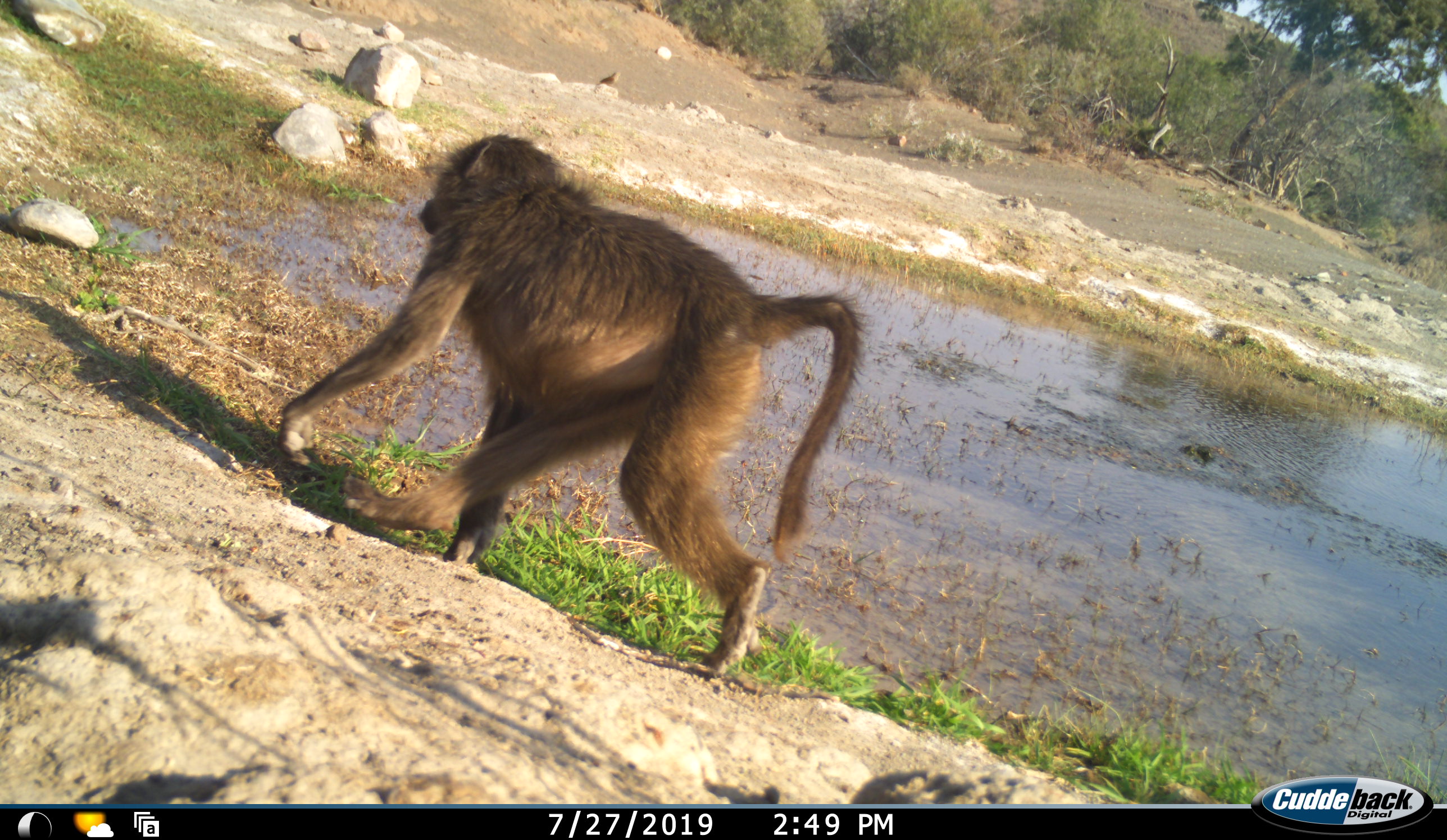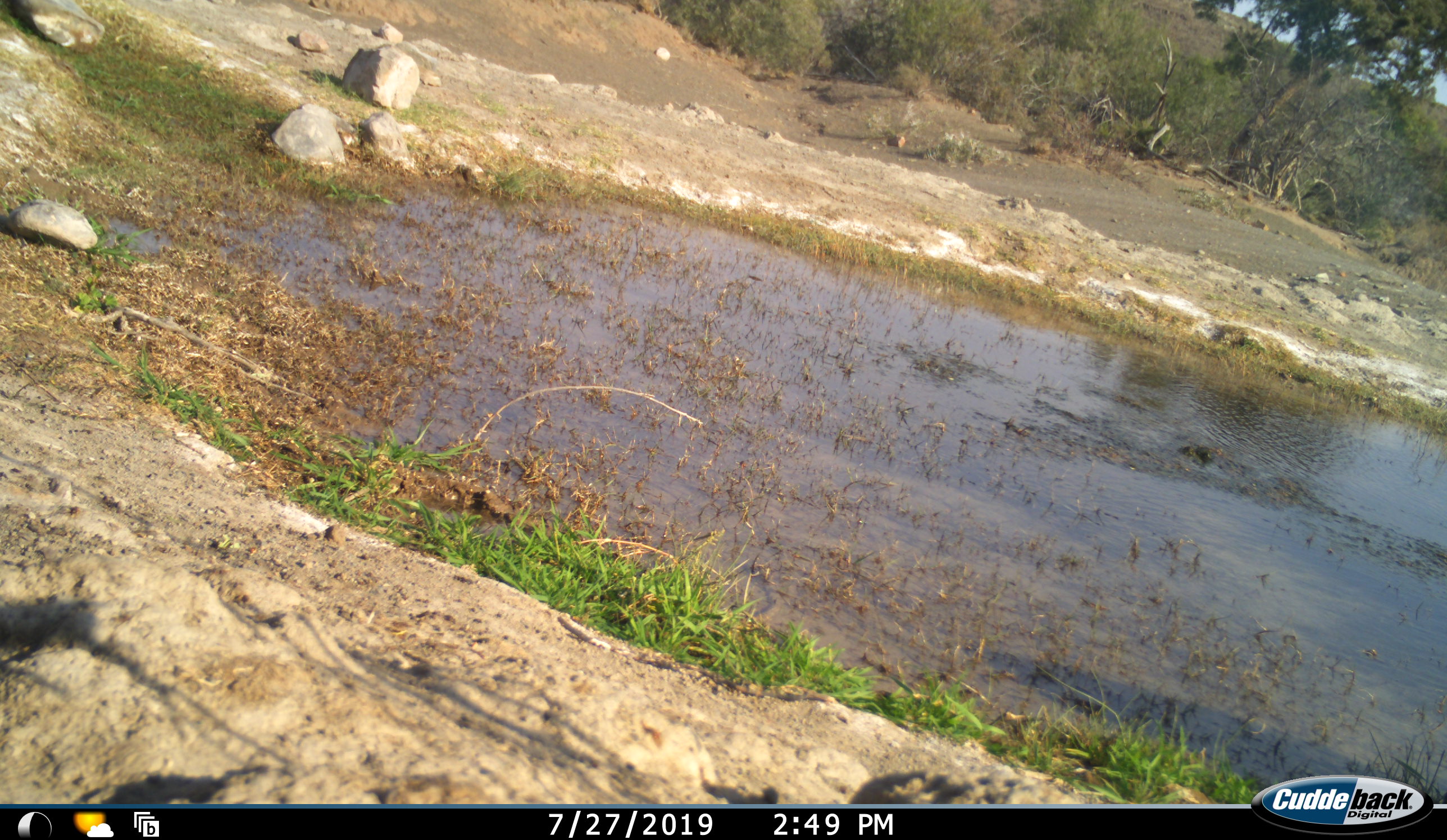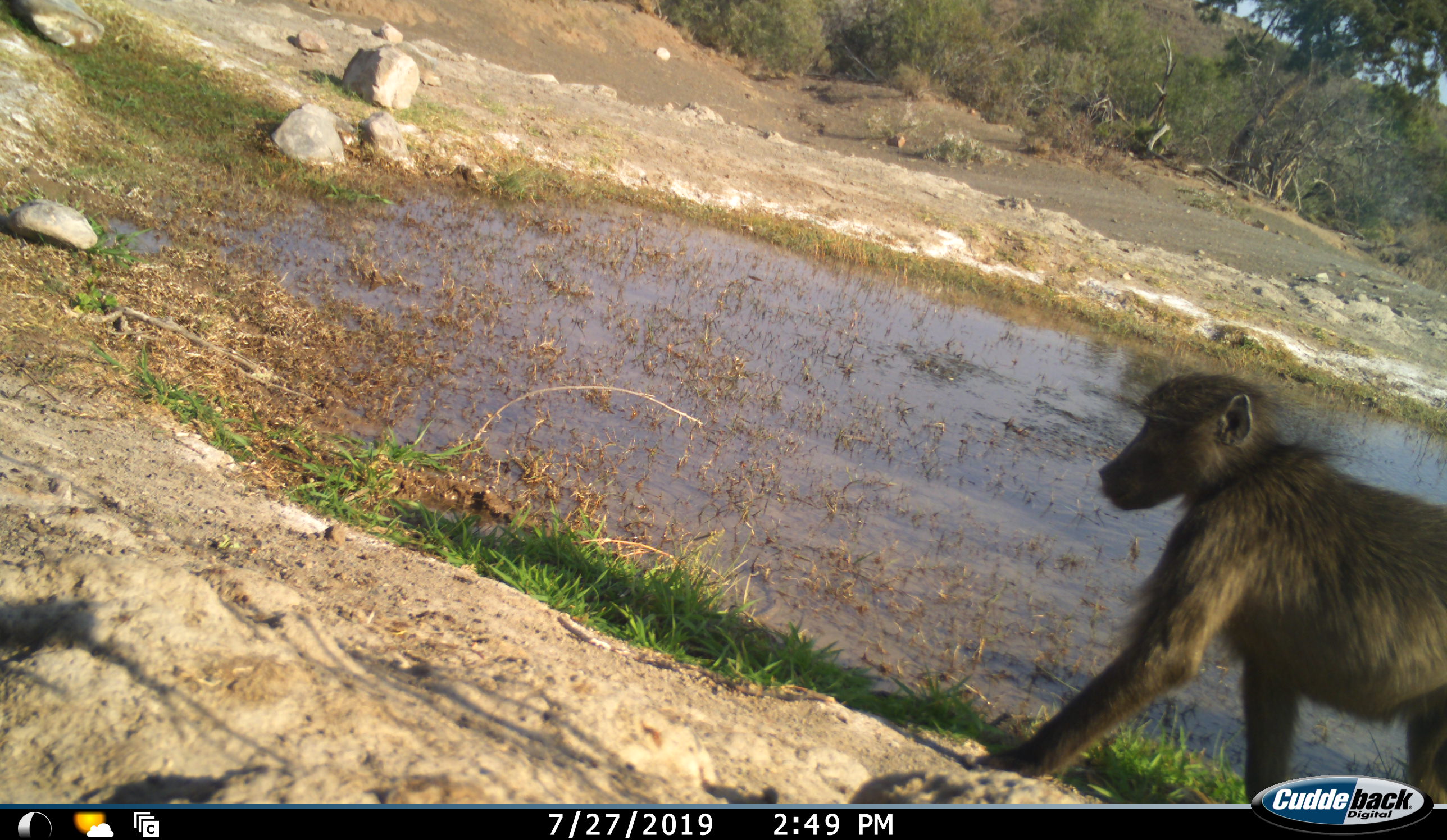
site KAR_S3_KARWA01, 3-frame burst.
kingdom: Animalia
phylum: Chordata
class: Mammalia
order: Primates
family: Cercopithecidae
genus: Papio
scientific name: Papio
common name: baboon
Baboon (Papio), count 1. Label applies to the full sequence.